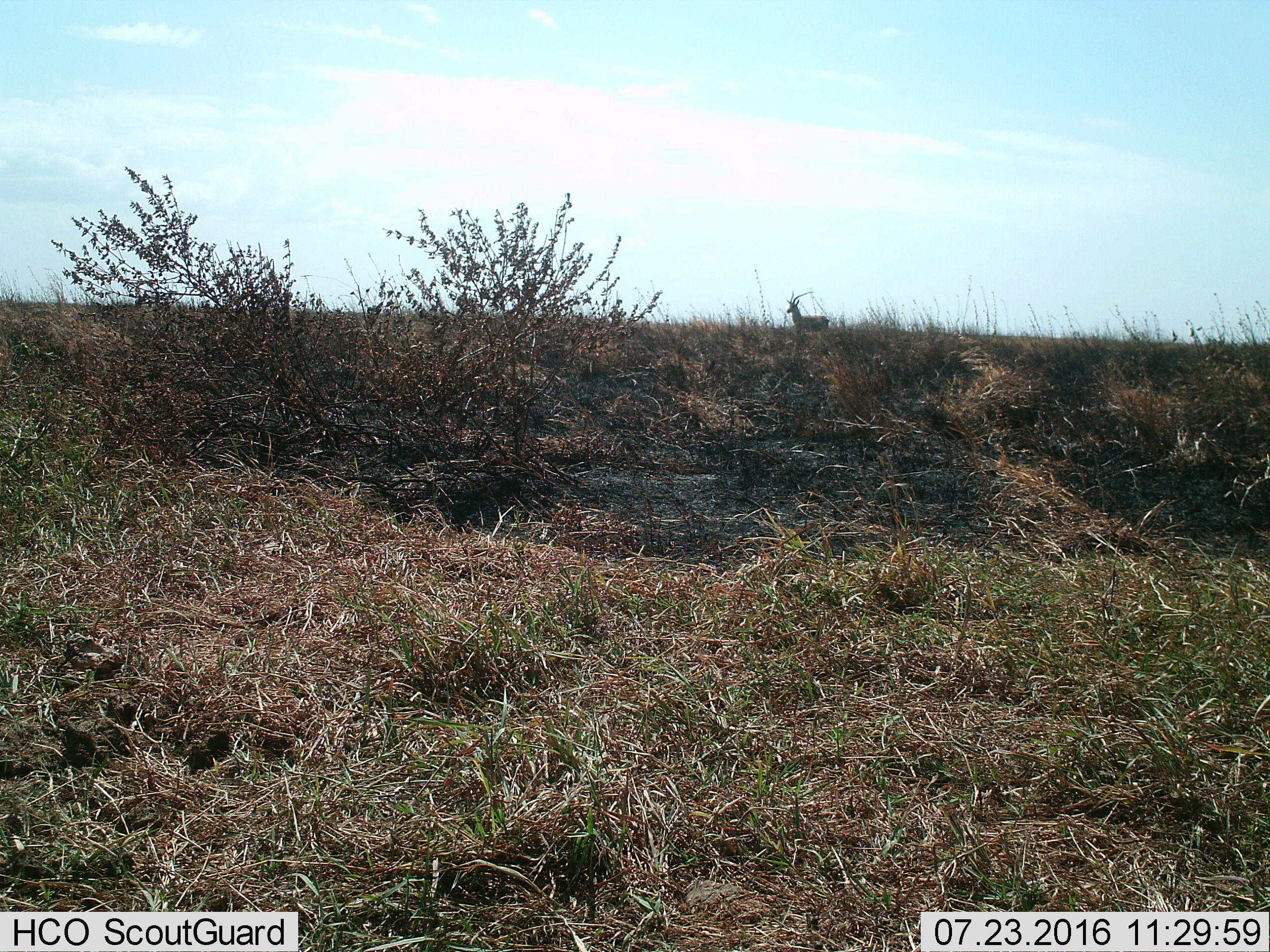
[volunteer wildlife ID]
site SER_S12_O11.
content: unidentified animal